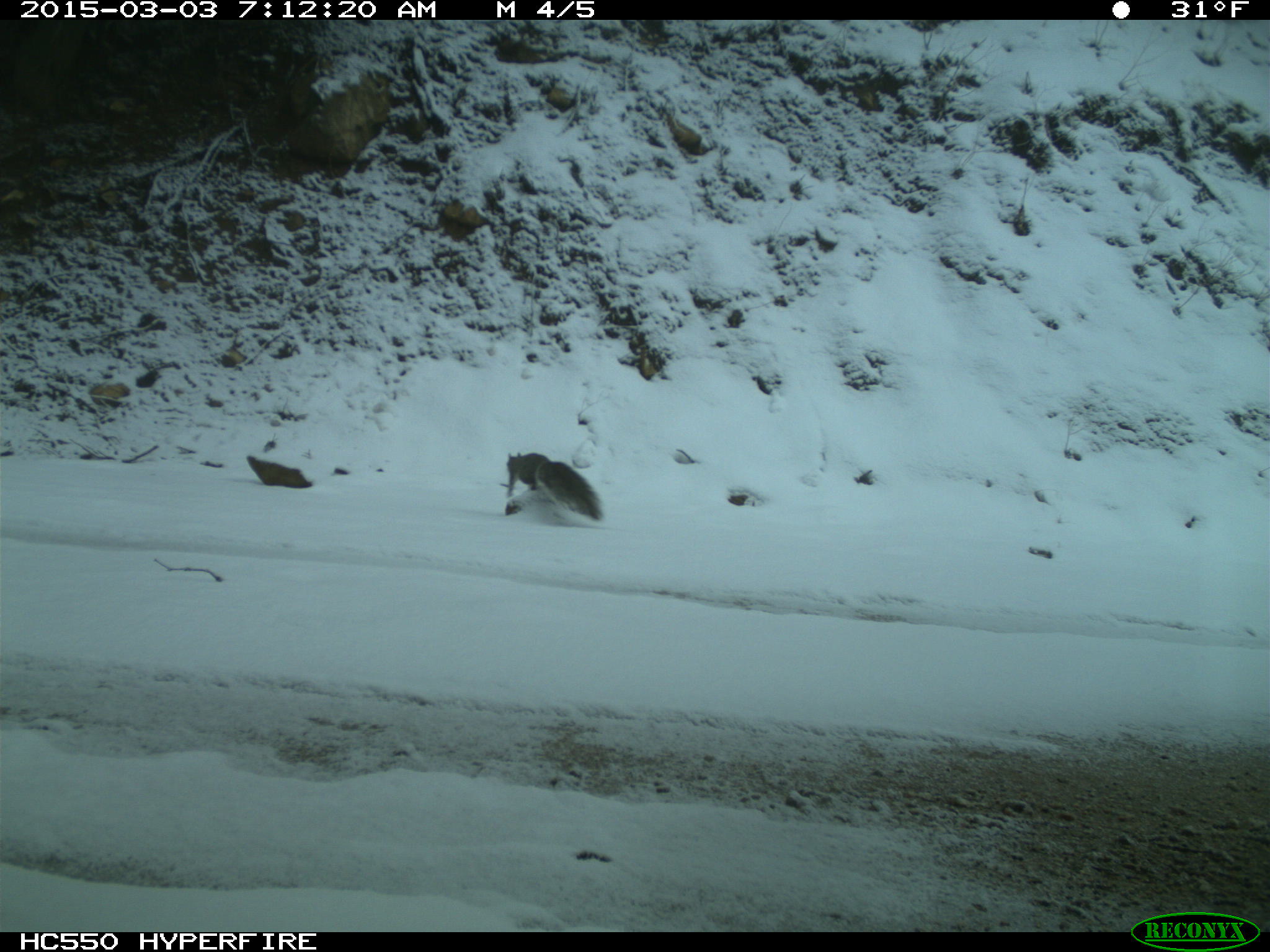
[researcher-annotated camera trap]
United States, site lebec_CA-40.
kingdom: Animalia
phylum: Chordata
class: Mammalia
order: Rodentia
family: Sciuridae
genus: Sciurus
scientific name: Sciurus carolinensis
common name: eastern gray squirrel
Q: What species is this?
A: Sciurus carolinensis (eastern gray squirrel).